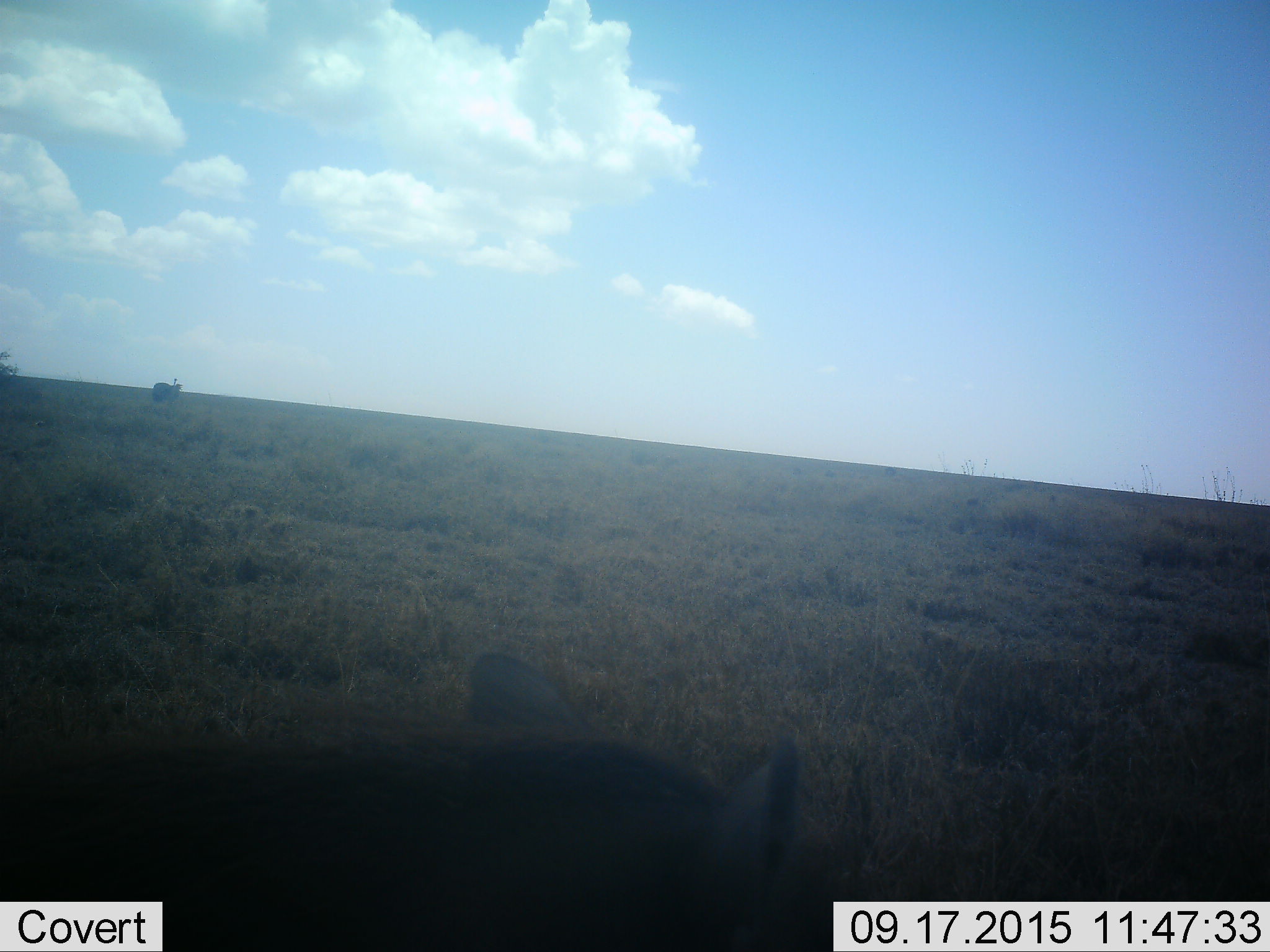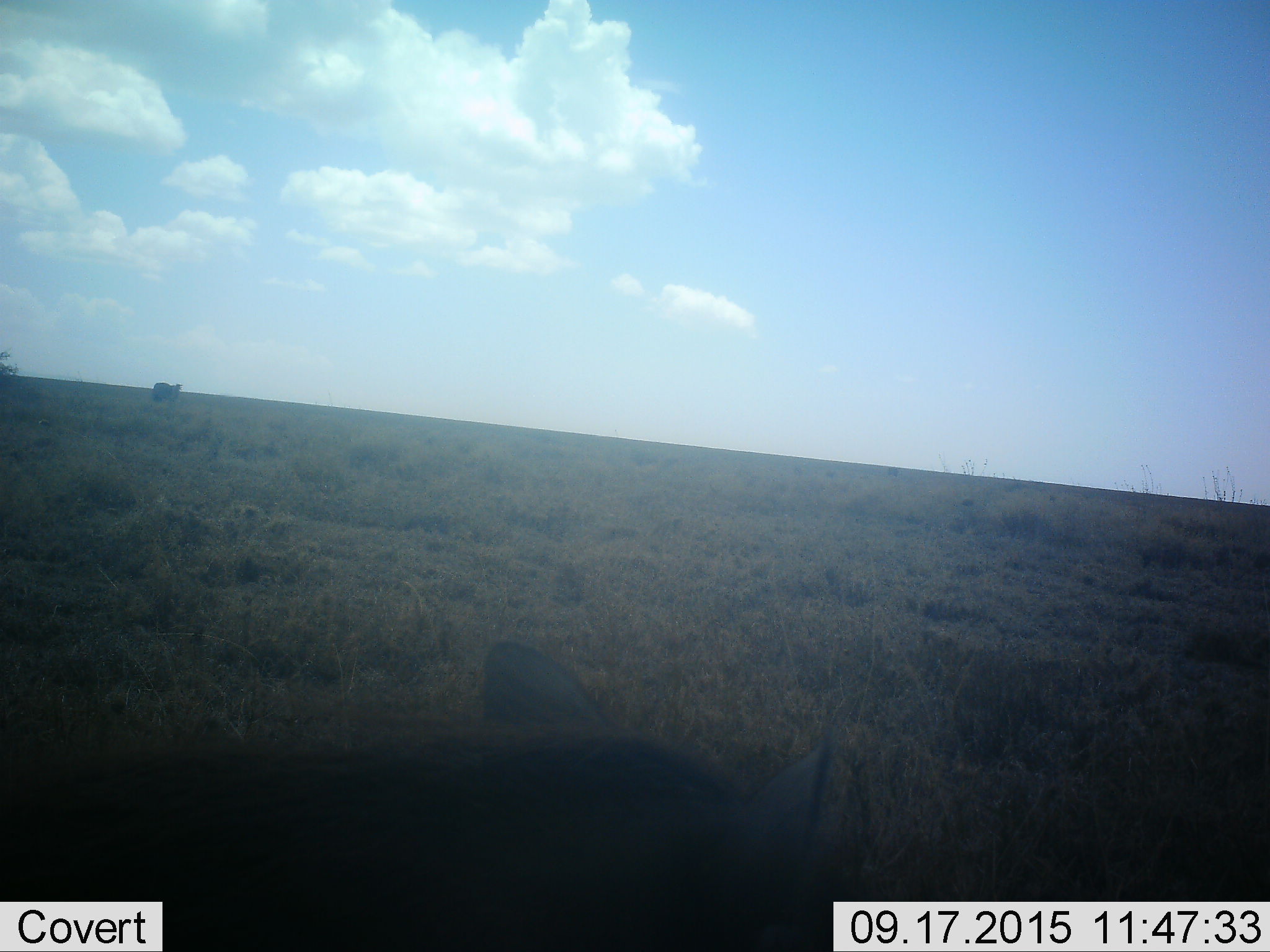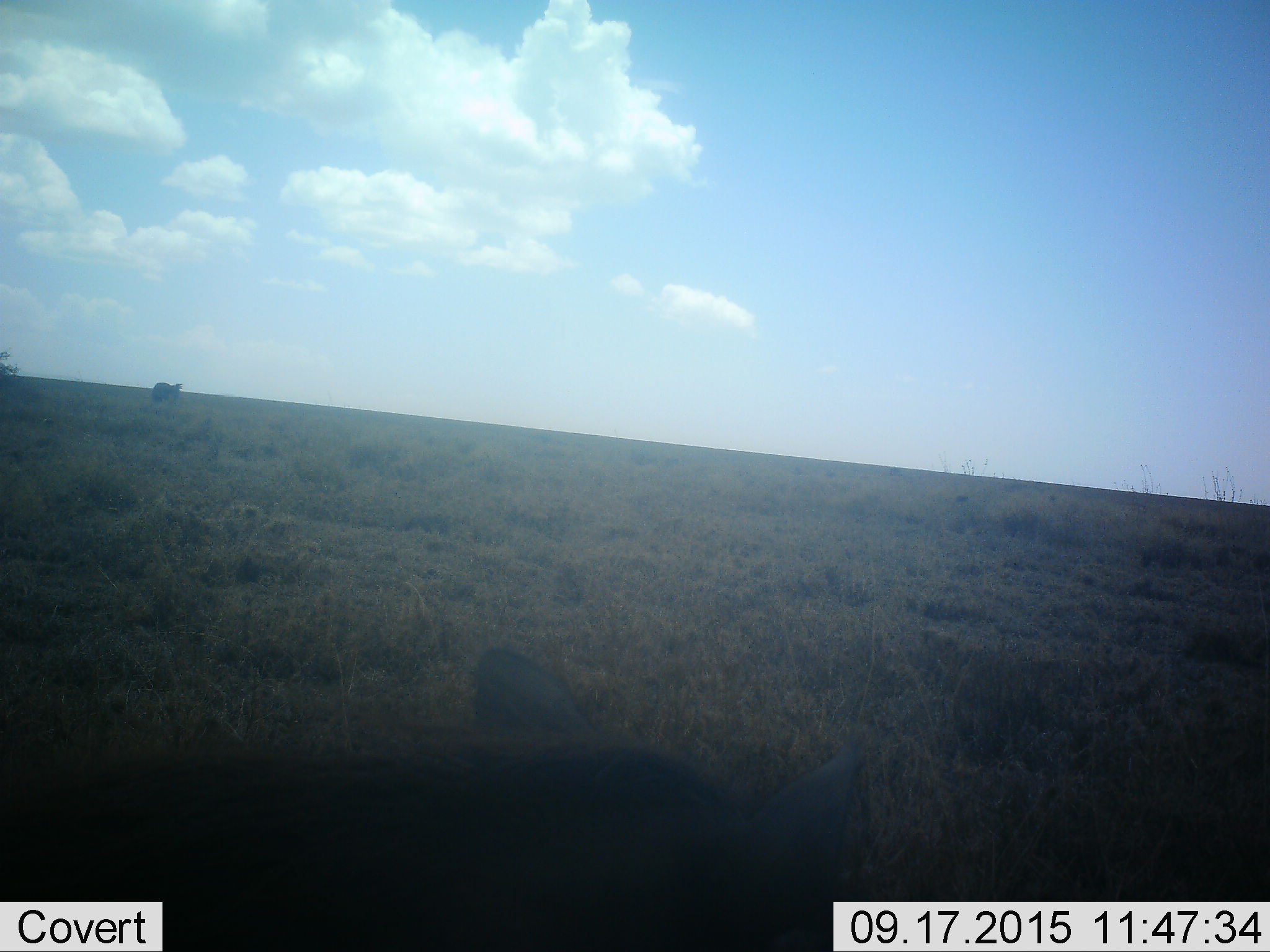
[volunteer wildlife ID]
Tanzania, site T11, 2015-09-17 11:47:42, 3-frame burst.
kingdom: Animalia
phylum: Chordata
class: Mammalia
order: Artiodactyla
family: Suidae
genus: Phacochoerus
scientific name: Phacochoerus africanus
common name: warthog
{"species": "warthog (Phacochoerus africanus)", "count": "1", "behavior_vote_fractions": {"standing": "80%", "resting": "20%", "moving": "0%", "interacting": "0%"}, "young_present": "0%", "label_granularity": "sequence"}